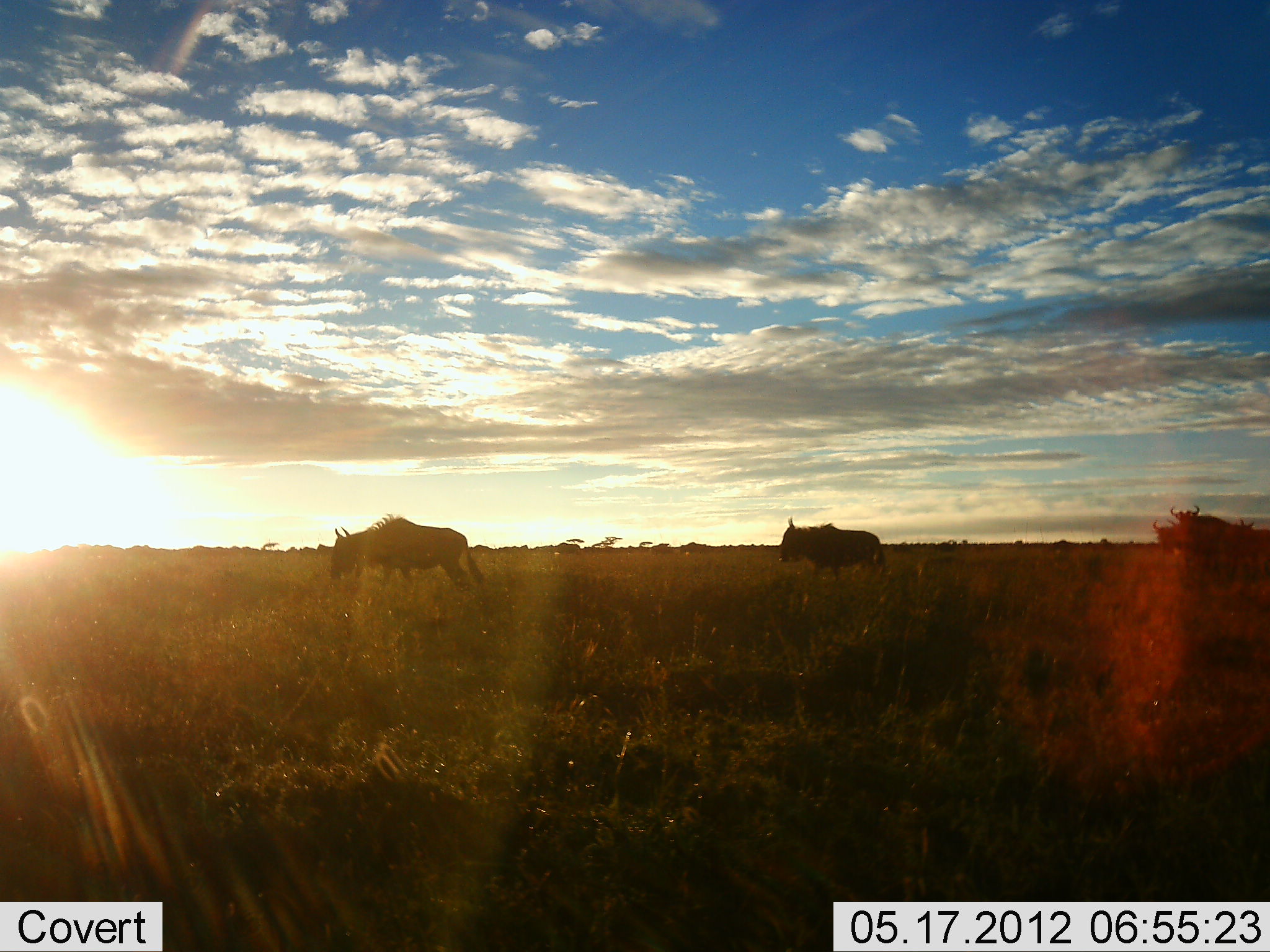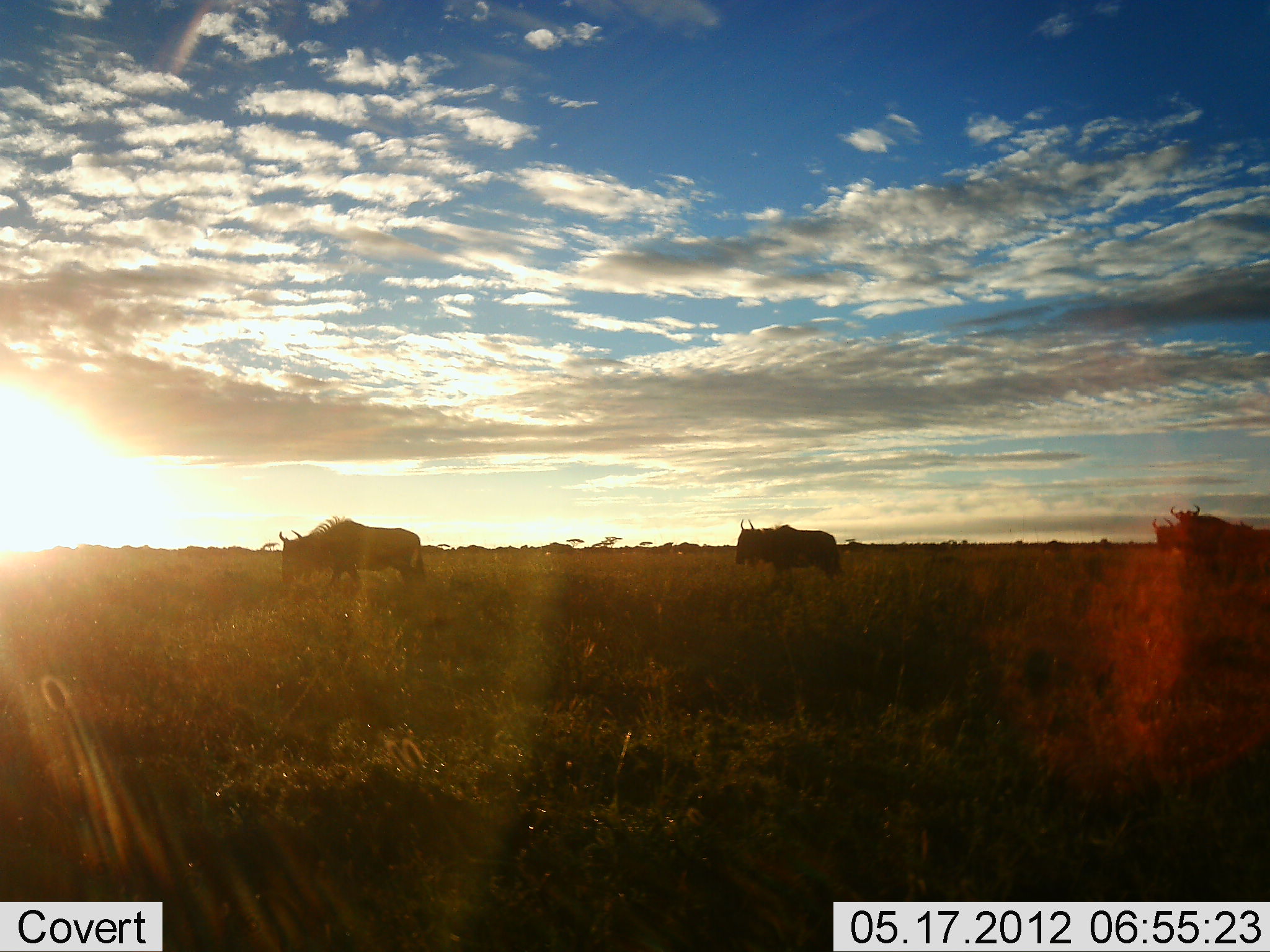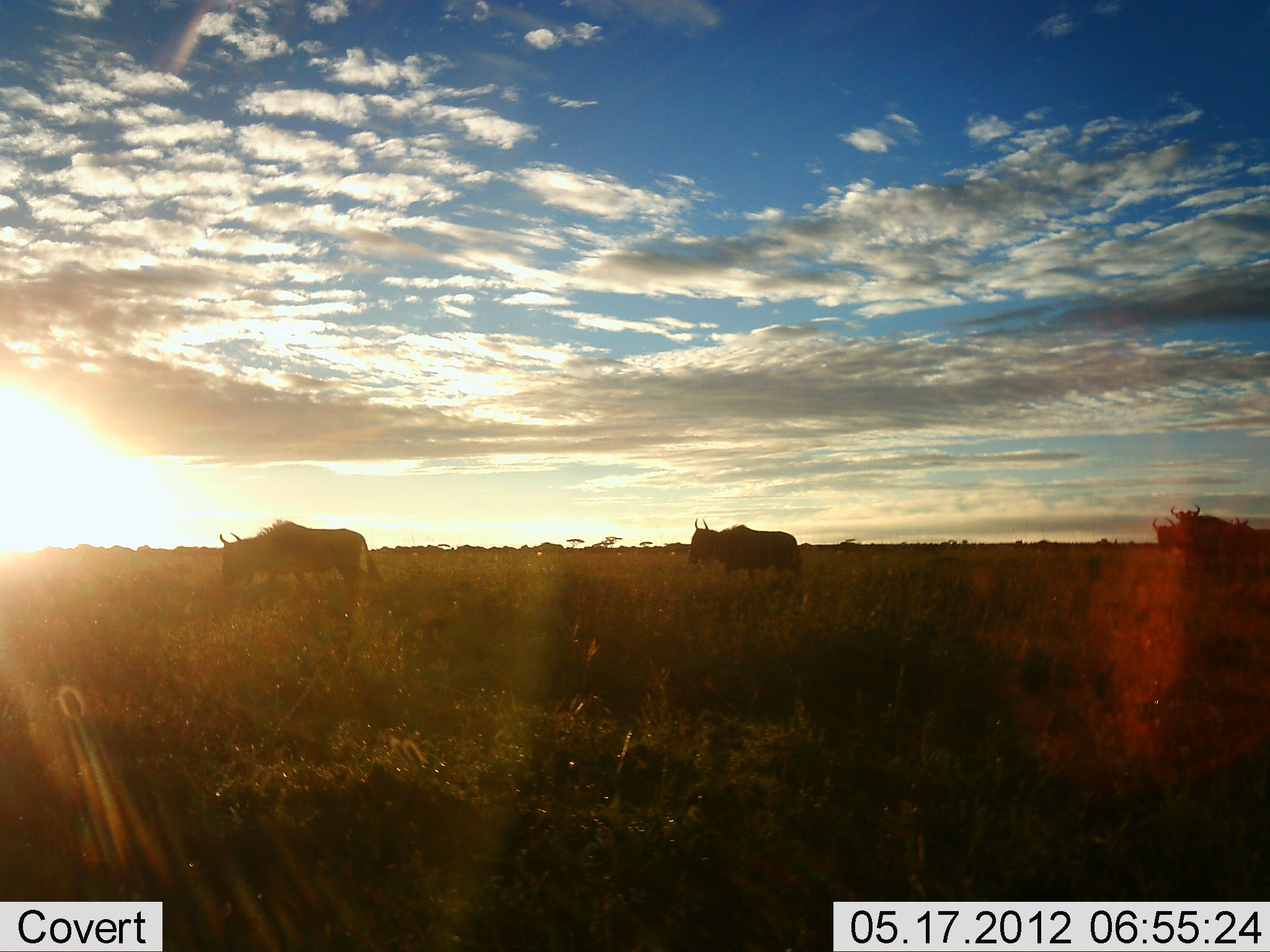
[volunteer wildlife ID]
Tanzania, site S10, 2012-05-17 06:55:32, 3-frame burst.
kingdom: Animalia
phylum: Chordata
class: Mammalia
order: Artiodactyla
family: Bovidae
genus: Connochaetes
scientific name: Connochaetes taurinus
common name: blue wildebeest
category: wildebeest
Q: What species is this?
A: Wildebeest (blue wildebeest) (Connochaetes taurinus).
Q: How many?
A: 11-50.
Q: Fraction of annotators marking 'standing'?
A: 40%.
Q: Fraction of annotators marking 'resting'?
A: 0%.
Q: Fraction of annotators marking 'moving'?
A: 100%.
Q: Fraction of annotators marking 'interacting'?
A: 20%.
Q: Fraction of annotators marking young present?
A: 10%.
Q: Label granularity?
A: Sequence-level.